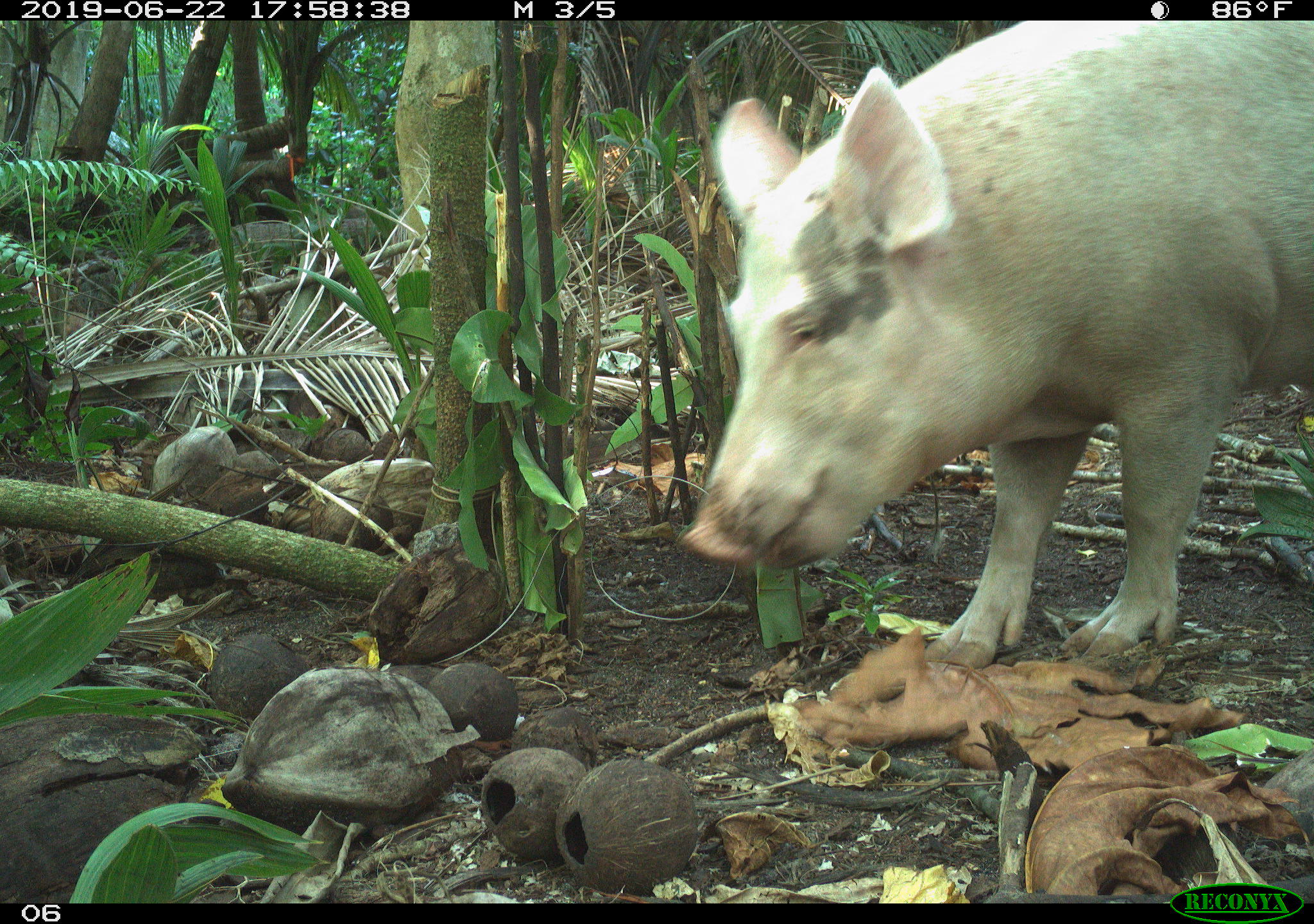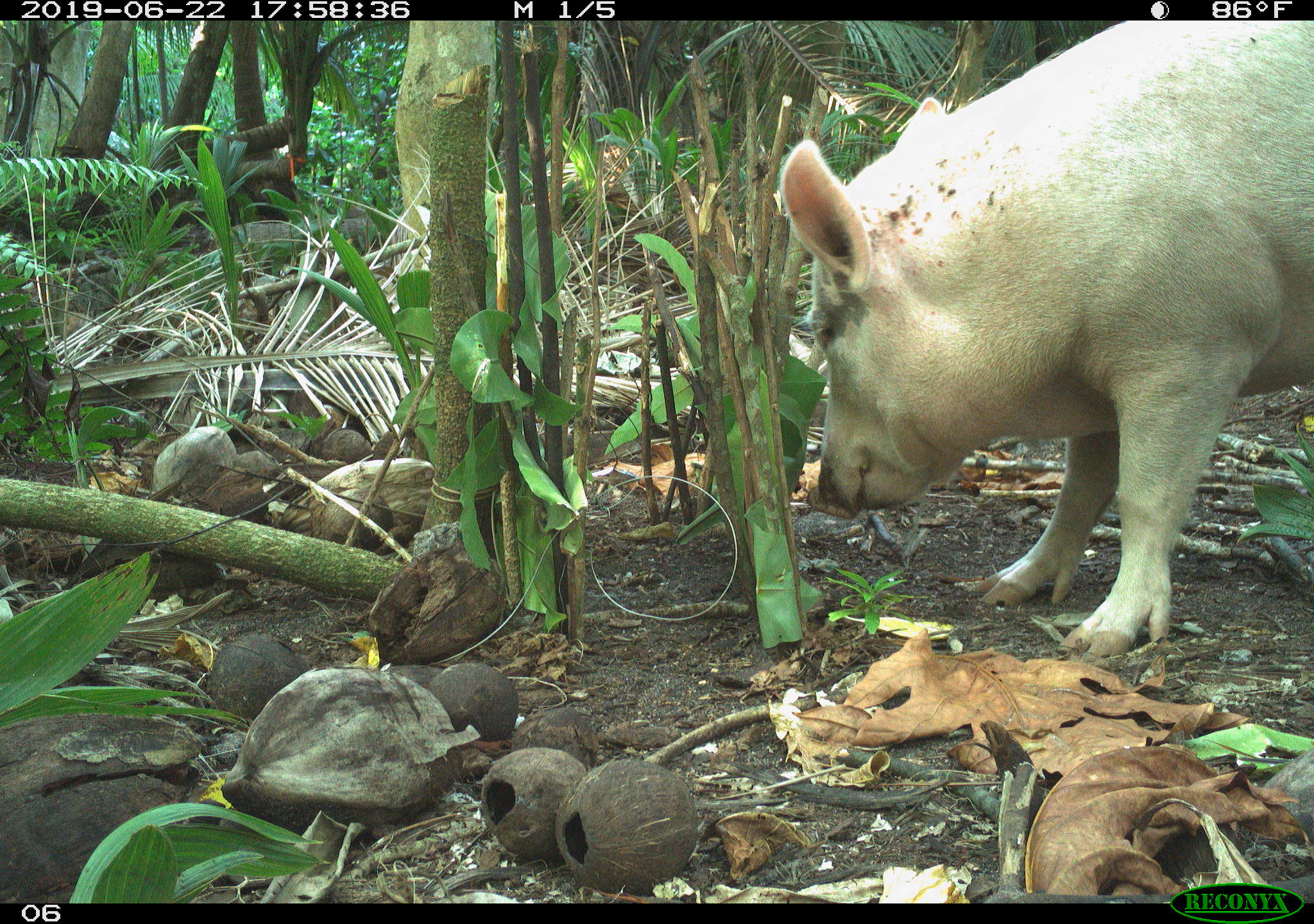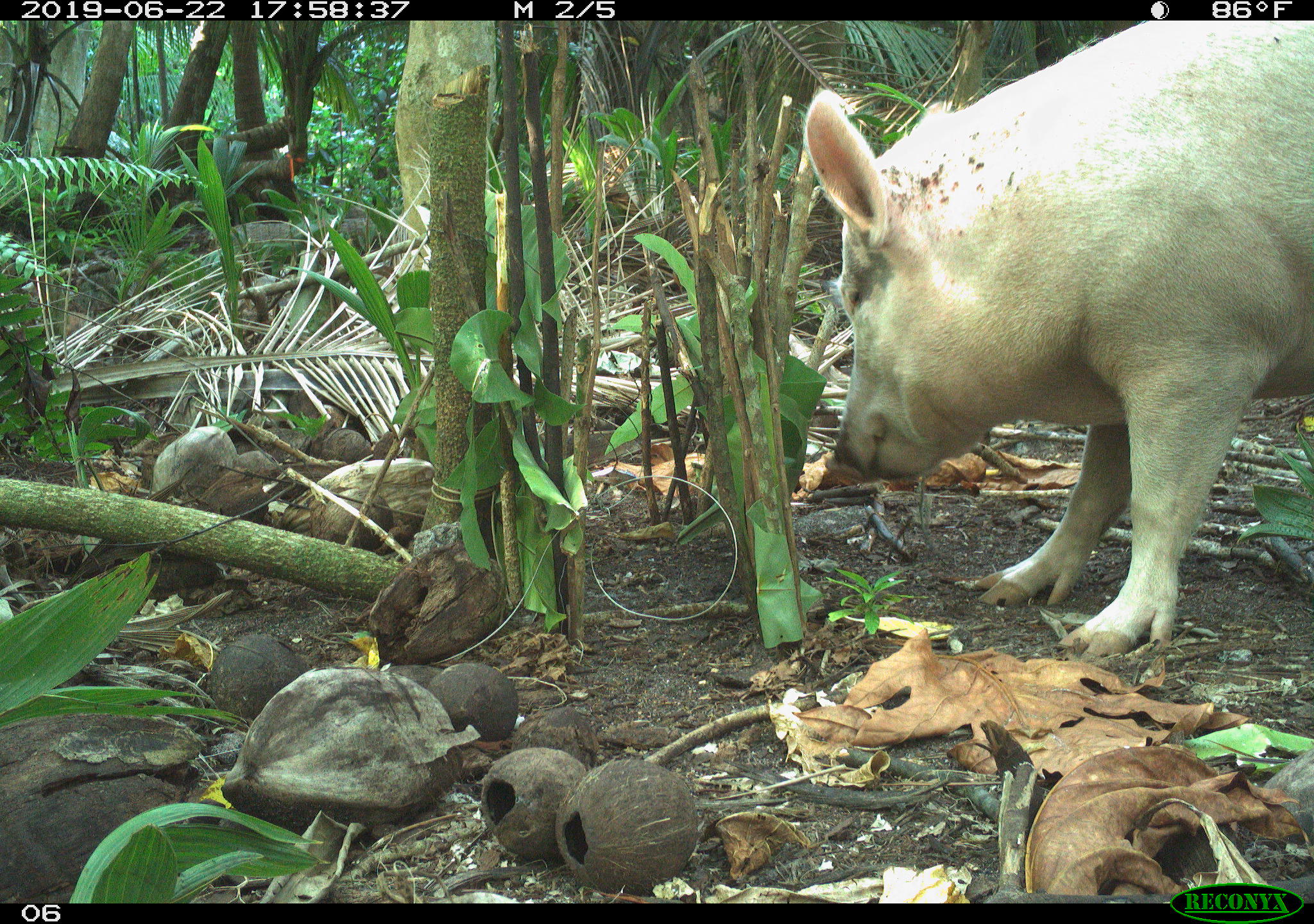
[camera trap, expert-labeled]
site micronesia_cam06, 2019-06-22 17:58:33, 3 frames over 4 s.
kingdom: Animalia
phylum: Chordata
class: Mammalia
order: Artiodactyla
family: Suidae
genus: Sus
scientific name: Sus scrofa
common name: pig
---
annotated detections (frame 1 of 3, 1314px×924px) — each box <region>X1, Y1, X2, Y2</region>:
pig: <region>669, 19, 1312, 680</region>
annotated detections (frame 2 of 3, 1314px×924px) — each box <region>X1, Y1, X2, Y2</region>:
pig: <region>773, 17, 1314, 674</region>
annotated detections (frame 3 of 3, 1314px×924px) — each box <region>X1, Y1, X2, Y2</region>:
pig: <region>782, 19, 1314, 671</region>